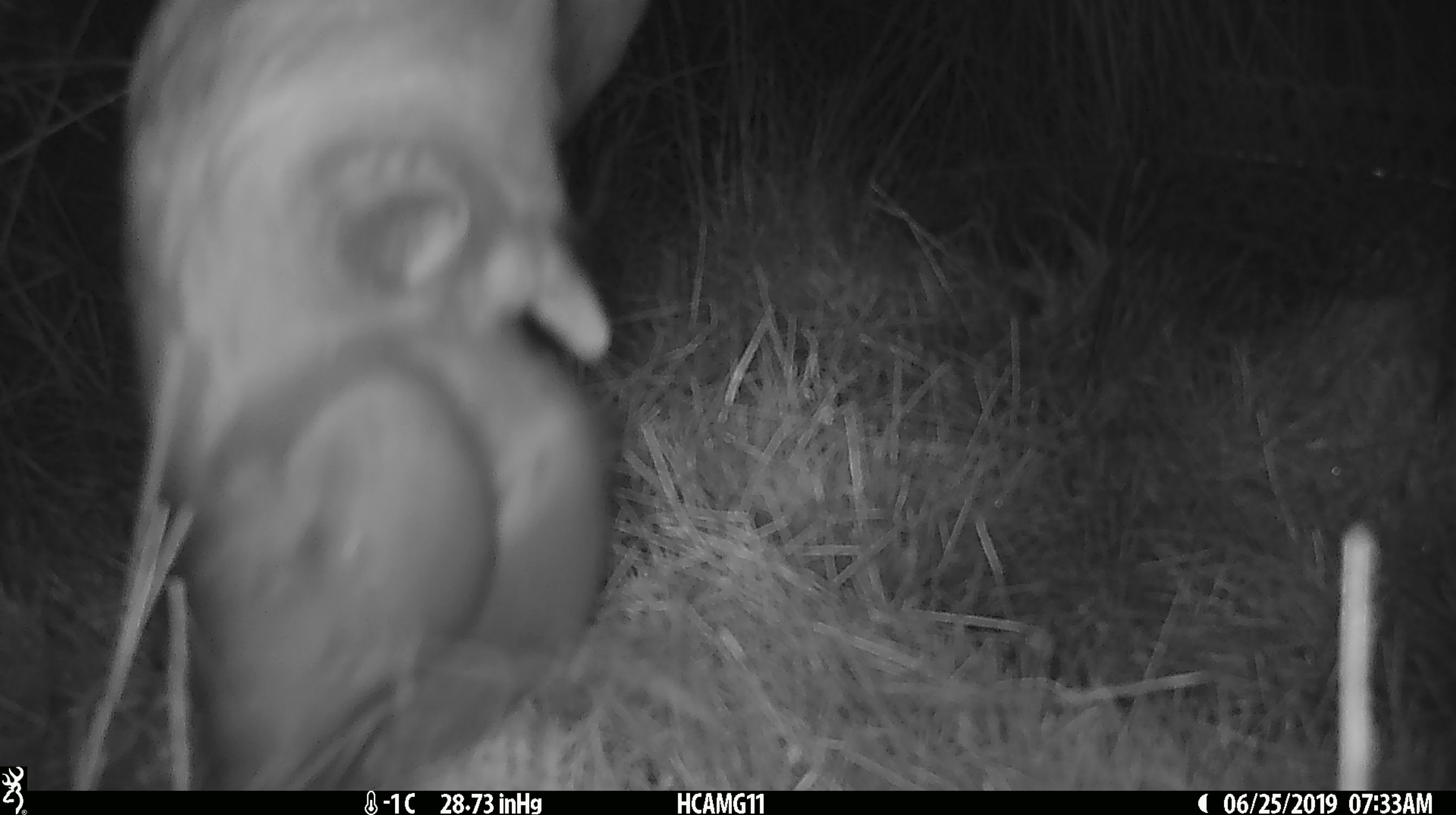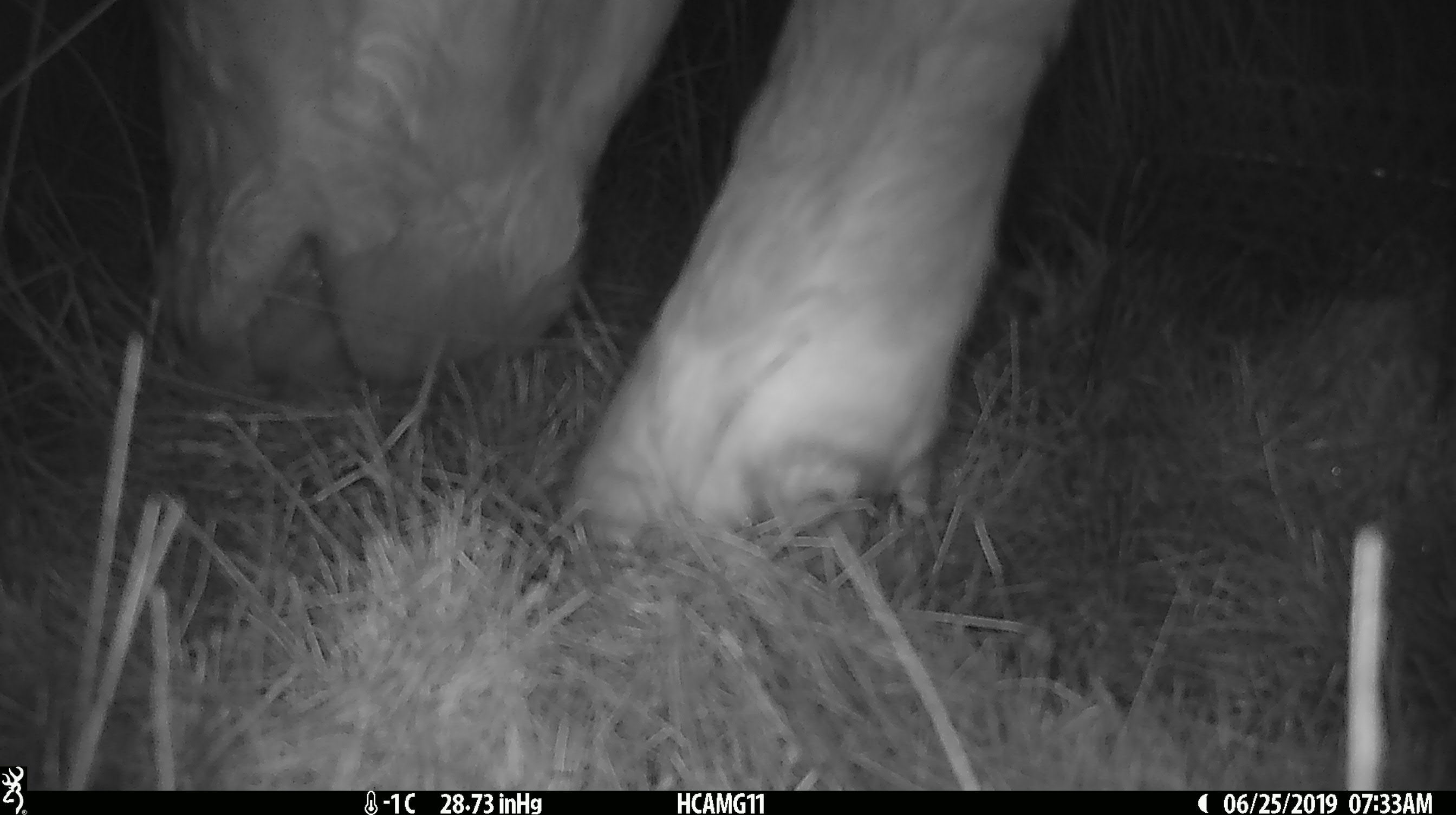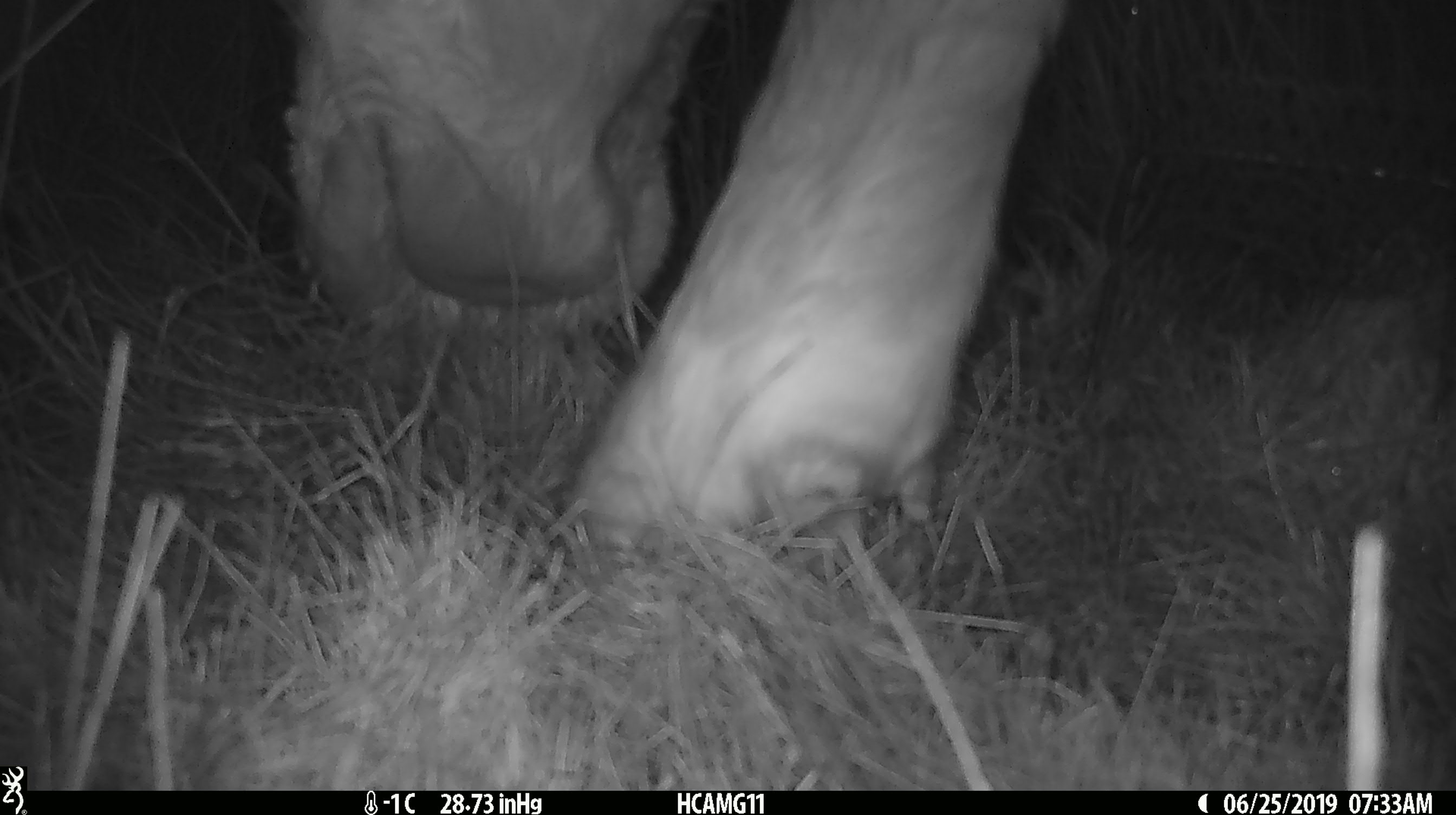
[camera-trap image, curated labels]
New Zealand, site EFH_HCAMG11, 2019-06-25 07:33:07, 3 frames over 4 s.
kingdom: Animalia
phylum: Chordata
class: Mammalia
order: Artiodactyla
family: Bovidae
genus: Bos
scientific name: Bos taurus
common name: domestic cow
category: cow